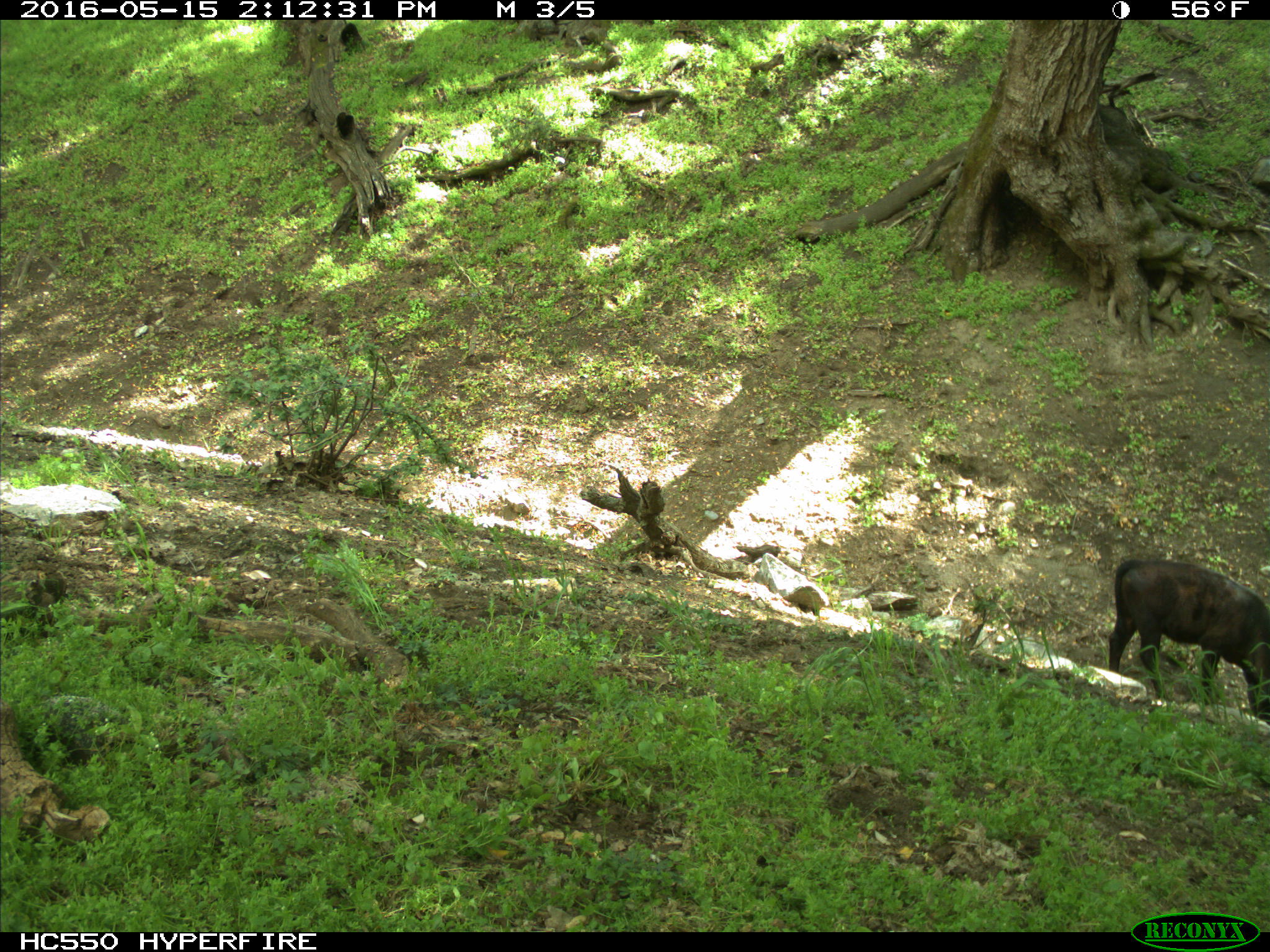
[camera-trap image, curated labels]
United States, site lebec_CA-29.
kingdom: Animalia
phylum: Chordata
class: Mammalia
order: Artiodactyla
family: Bovidae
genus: Bos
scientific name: Bos taurus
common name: domestic cow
Bos taurus (domestic cow).